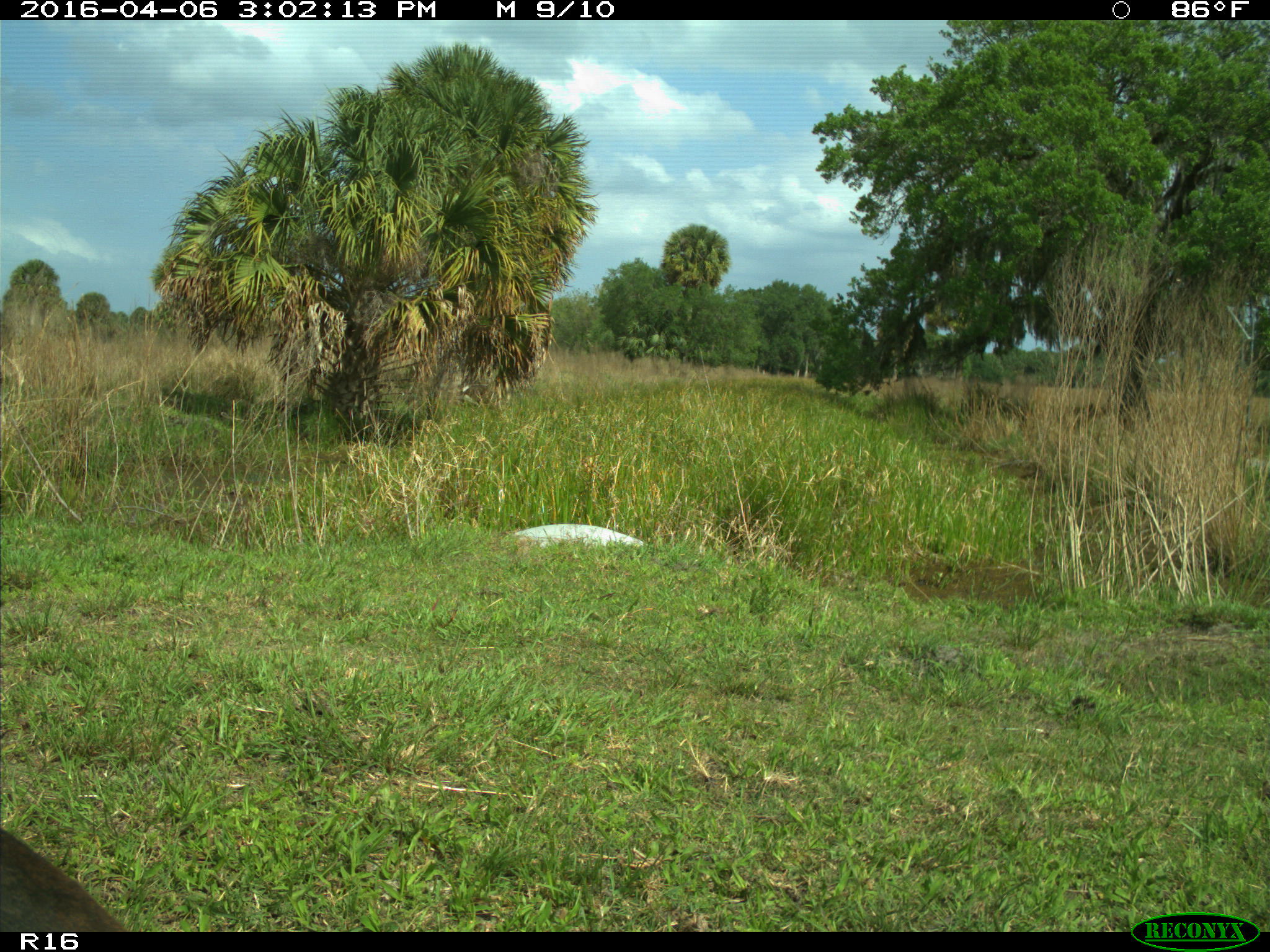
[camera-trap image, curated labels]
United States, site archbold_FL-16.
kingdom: Animalia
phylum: Chordata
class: Mammalia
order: Artiodactyla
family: Bovidae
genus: Bos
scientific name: Bos taurus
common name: domestic cow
Bos taurus (domestic cow).